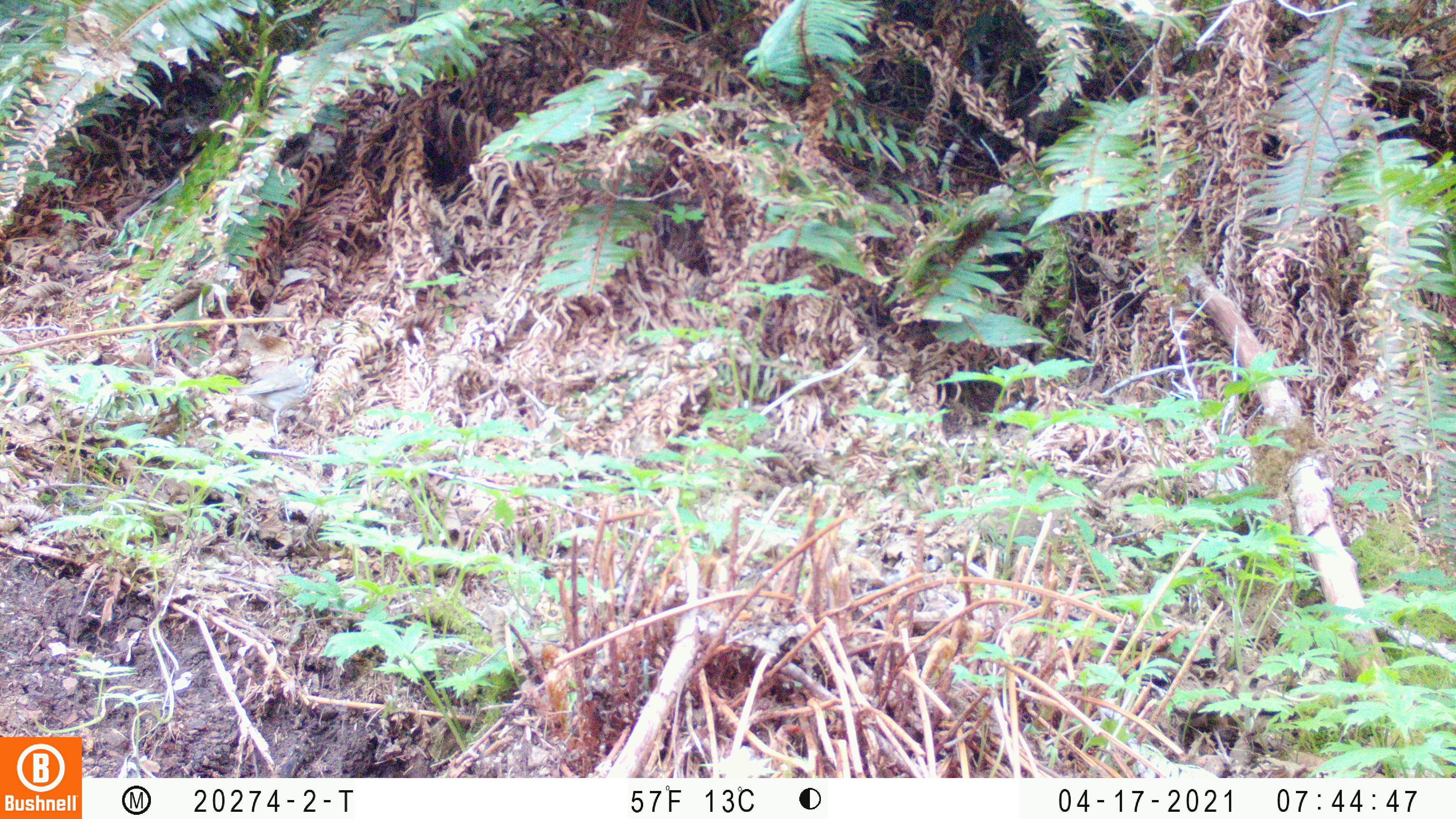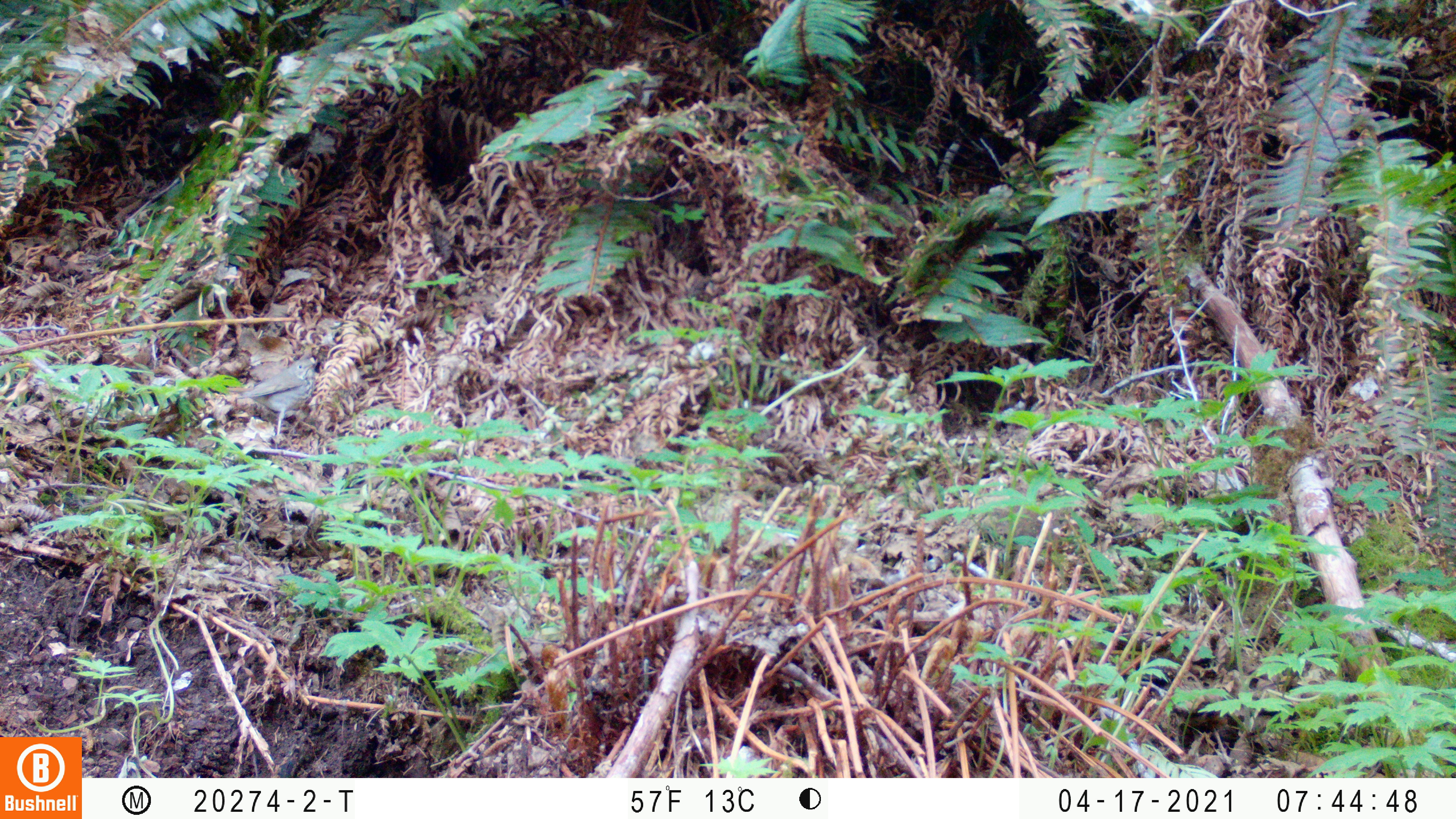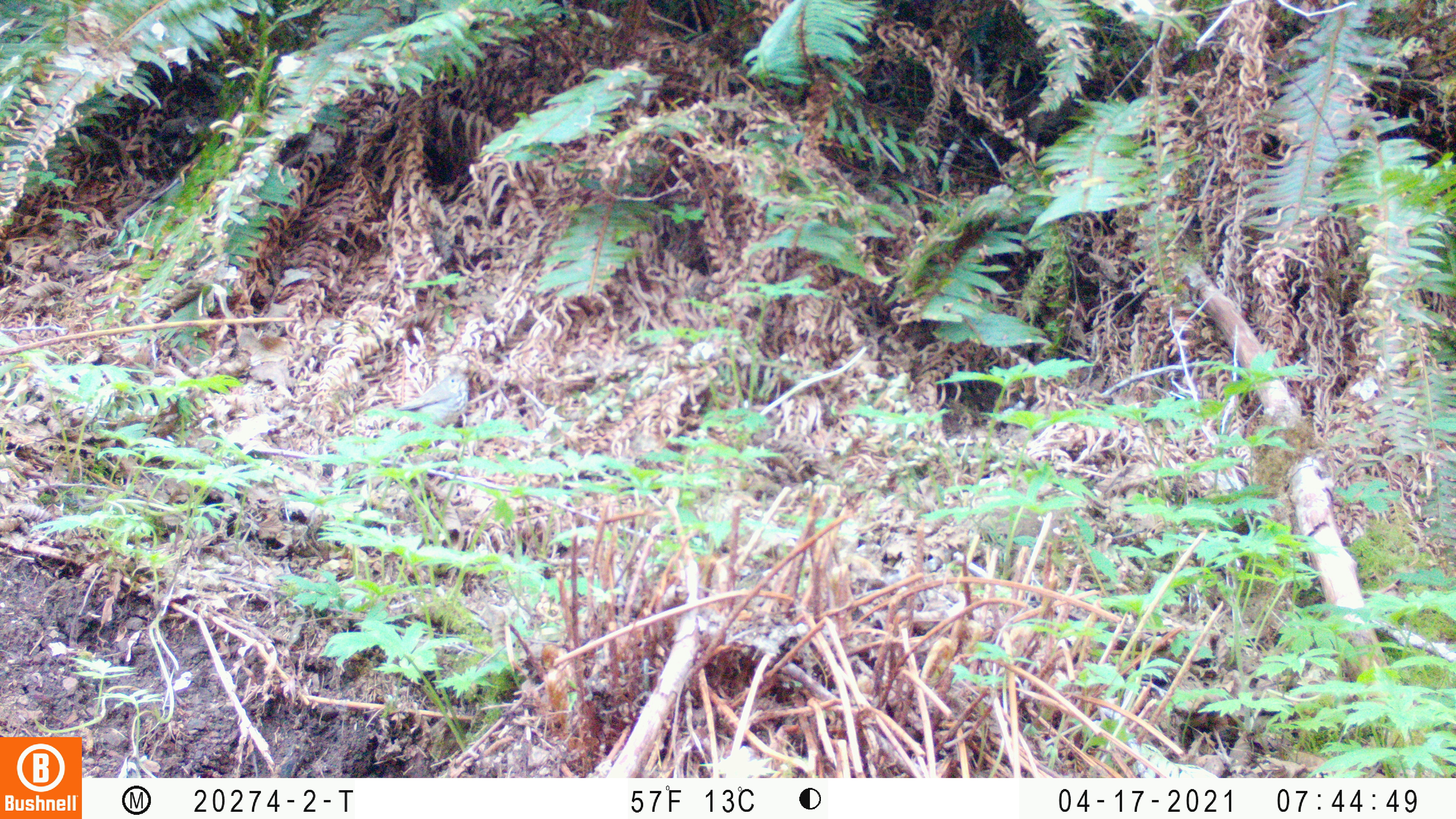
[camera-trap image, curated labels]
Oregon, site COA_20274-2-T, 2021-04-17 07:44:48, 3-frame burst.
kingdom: Animalia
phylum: Chordata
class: Aves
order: Passeriformes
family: Turdidae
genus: Catharus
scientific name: Catharus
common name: brown thrushes and nightingale-thrushes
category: catharus species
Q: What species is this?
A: Catharus species (brown thrushes and nightingale-thrushes) (Catharus).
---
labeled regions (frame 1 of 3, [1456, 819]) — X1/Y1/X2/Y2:
catharus species: 233/351/328/446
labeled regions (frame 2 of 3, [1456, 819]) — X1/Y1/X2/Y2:
catharus species: 242/349/324/439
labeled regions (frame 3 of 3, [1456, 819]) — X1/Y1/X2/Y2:
catharus species: 383/365/475/443